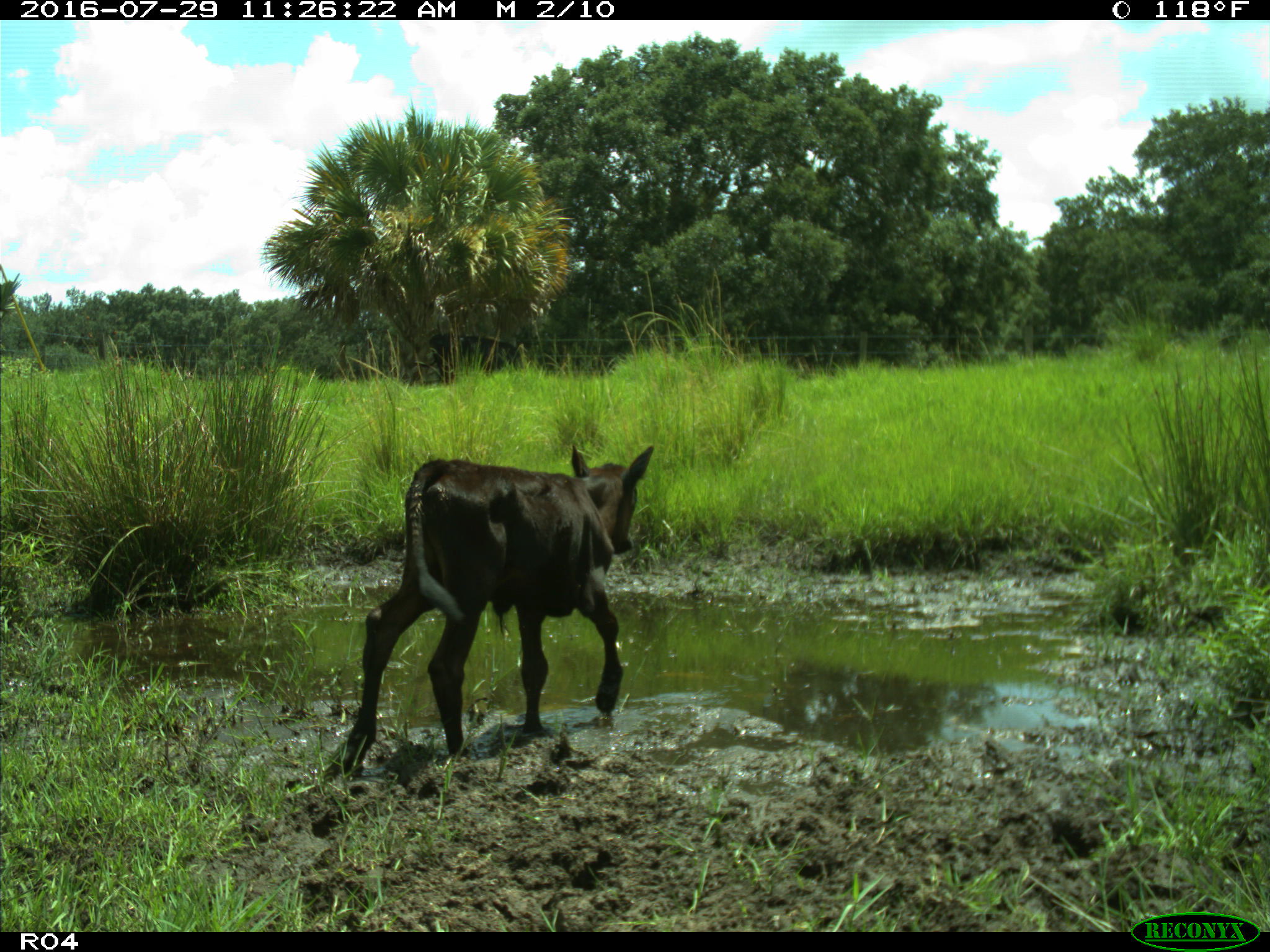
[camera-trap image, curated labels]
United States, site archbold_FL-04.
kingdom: Animalia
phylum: Chordata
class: Mammalia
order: Artiodactyla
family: Bovidae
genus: Bos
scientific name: Bos taurus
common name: domestic cow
Bos taurus (domestic cow).